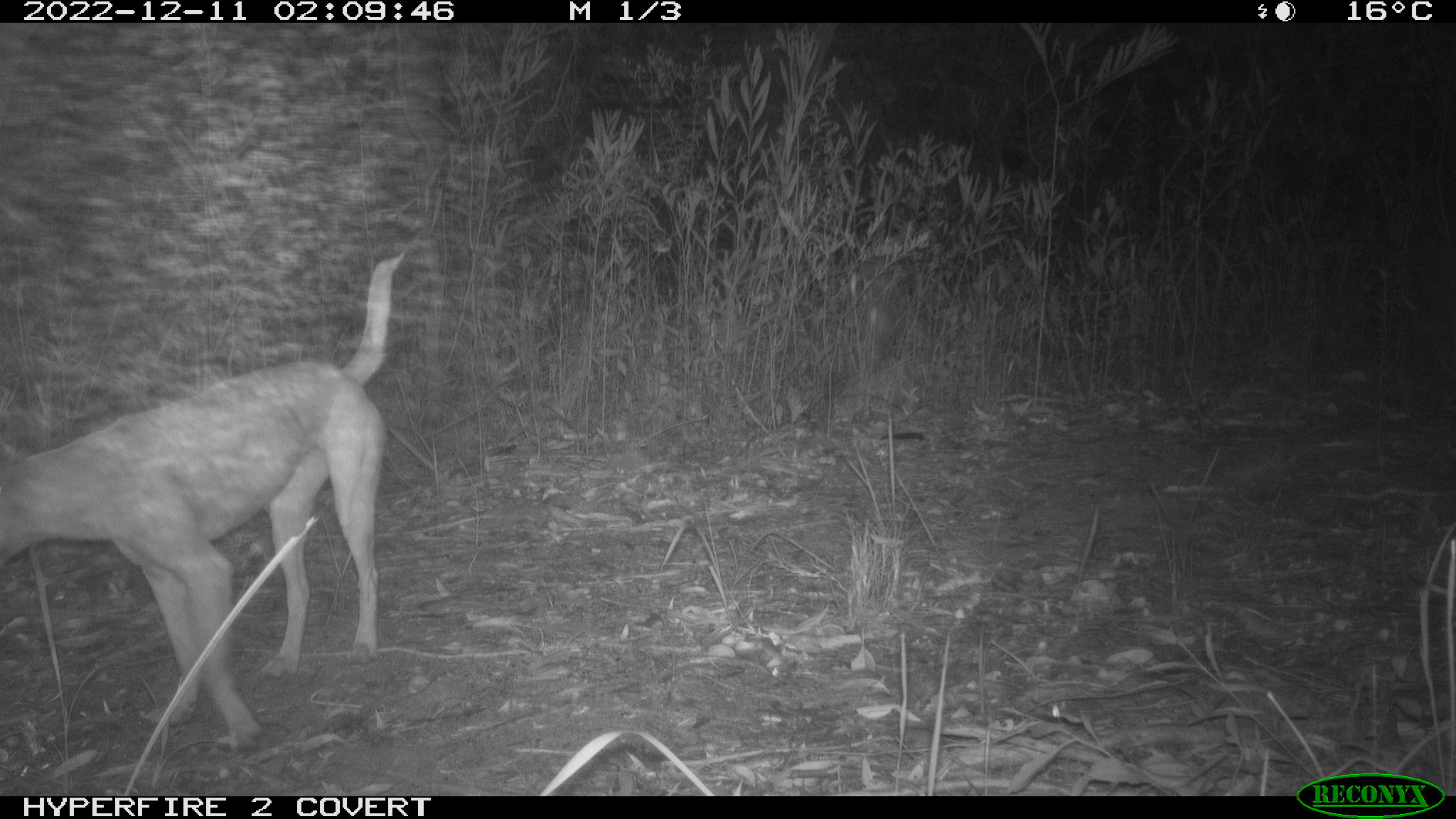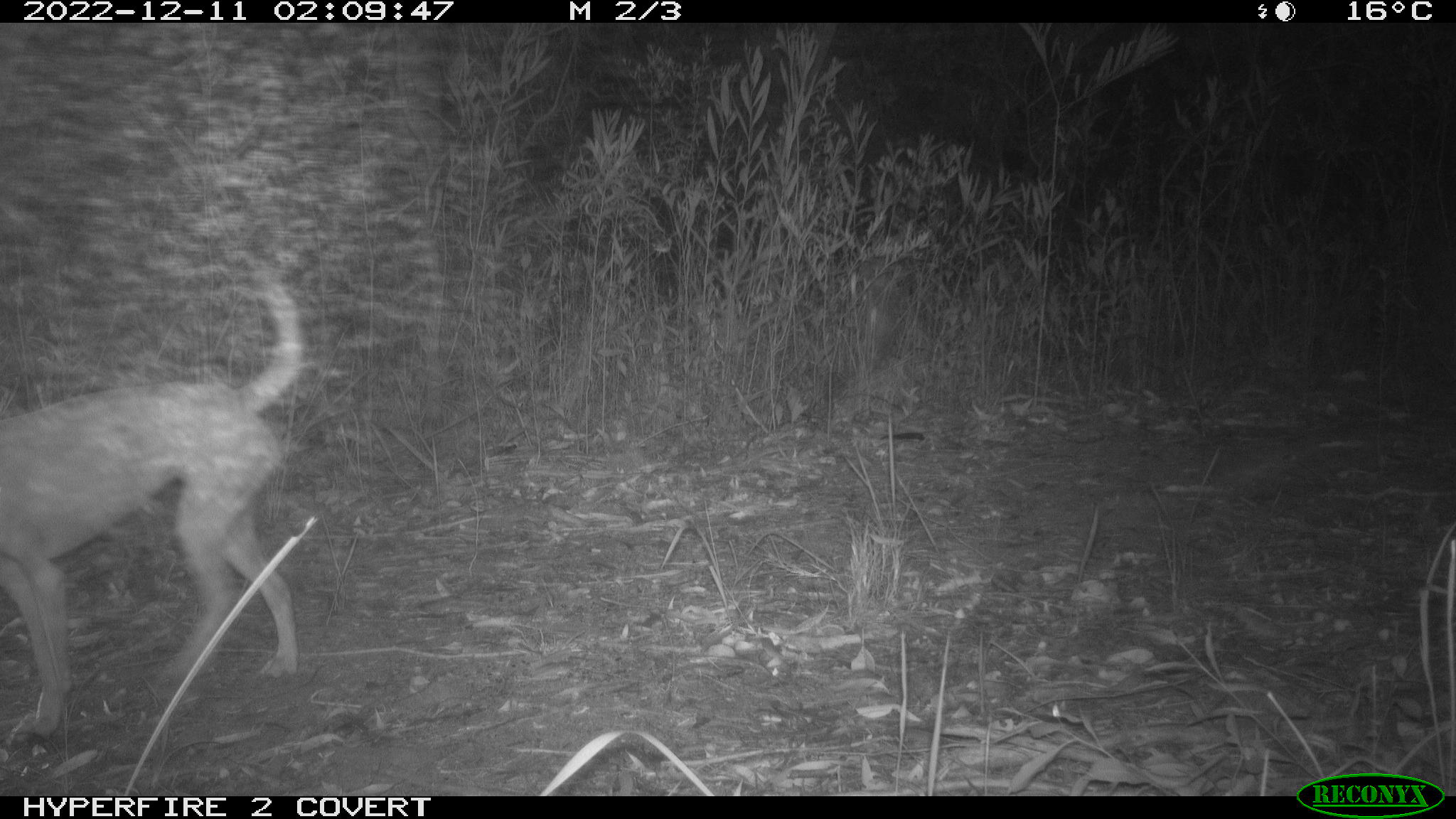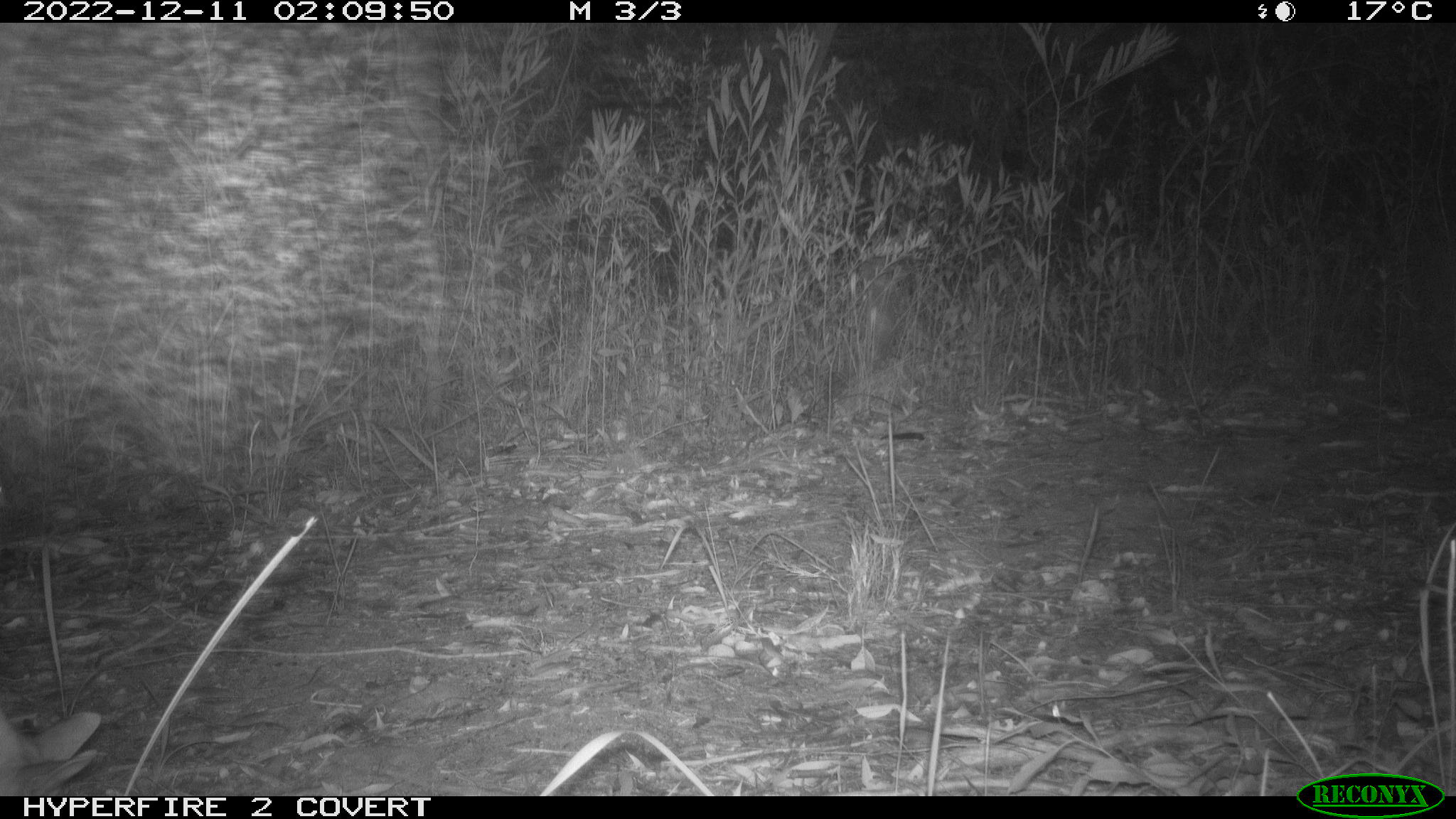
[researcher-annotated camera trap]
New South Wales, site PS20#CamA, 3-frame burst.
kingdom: Animalia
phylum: Chordata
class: Mammalia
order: Carnivora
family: Canidae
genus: Canis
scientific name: Canis familiaris dingo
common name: dingo